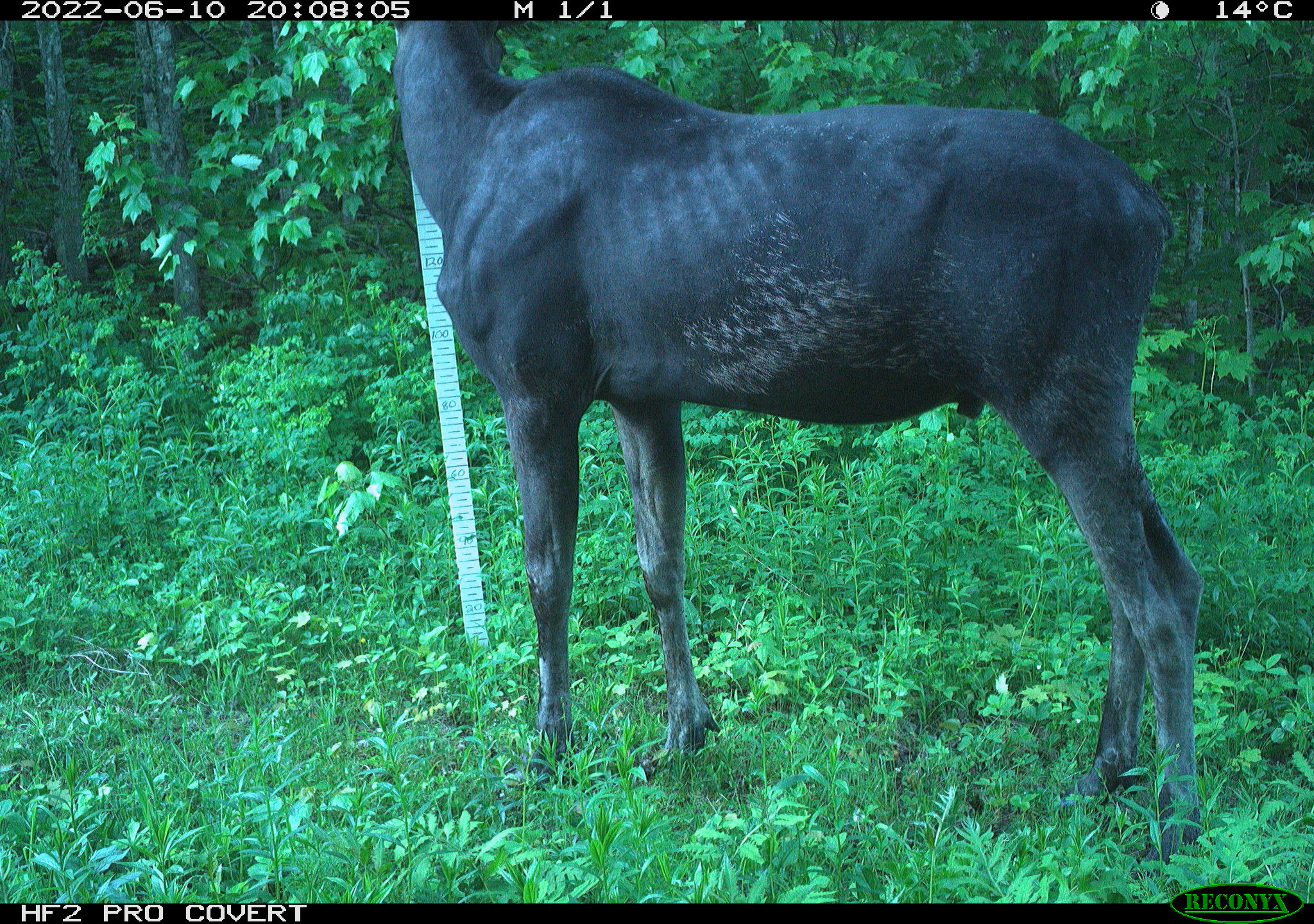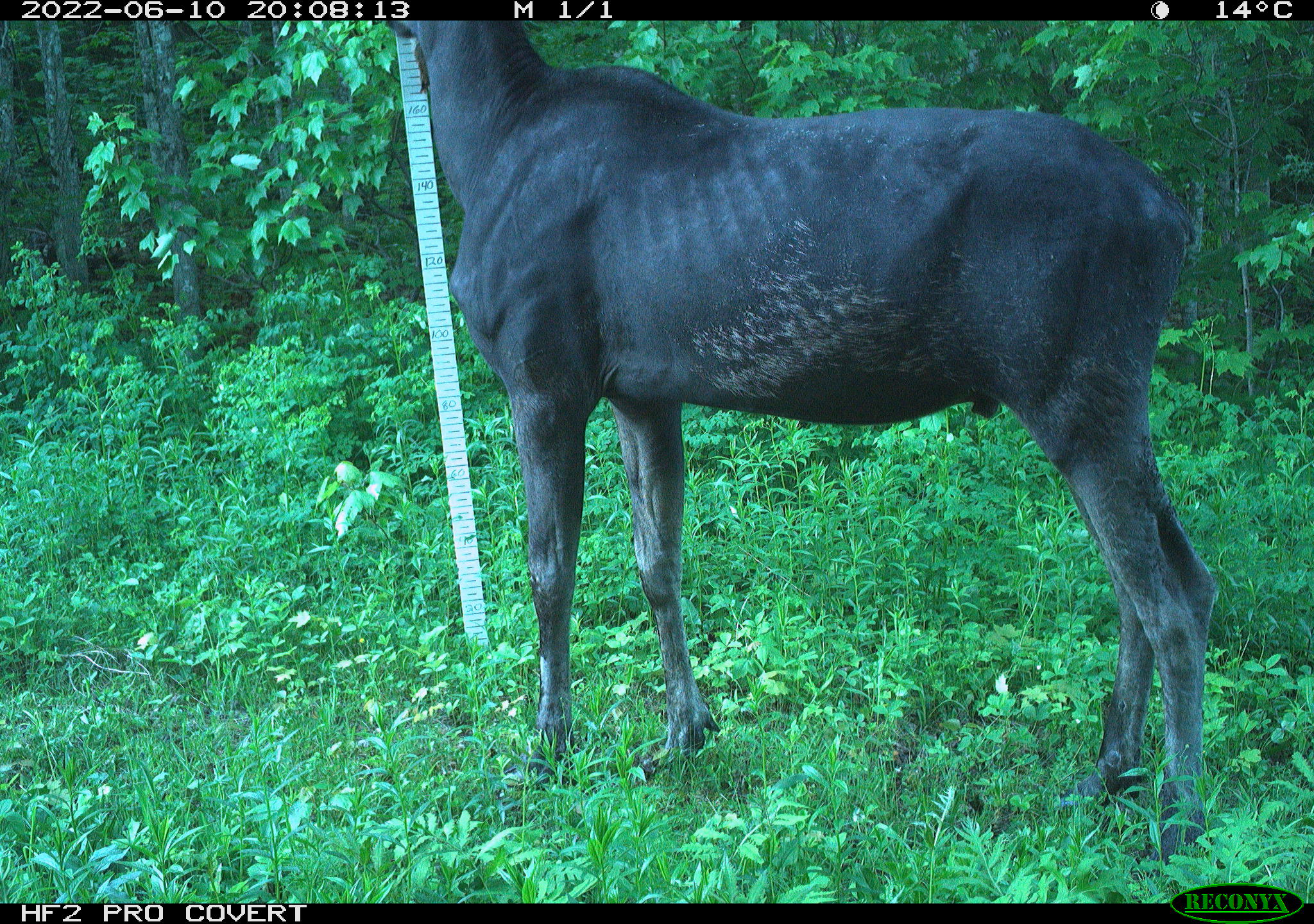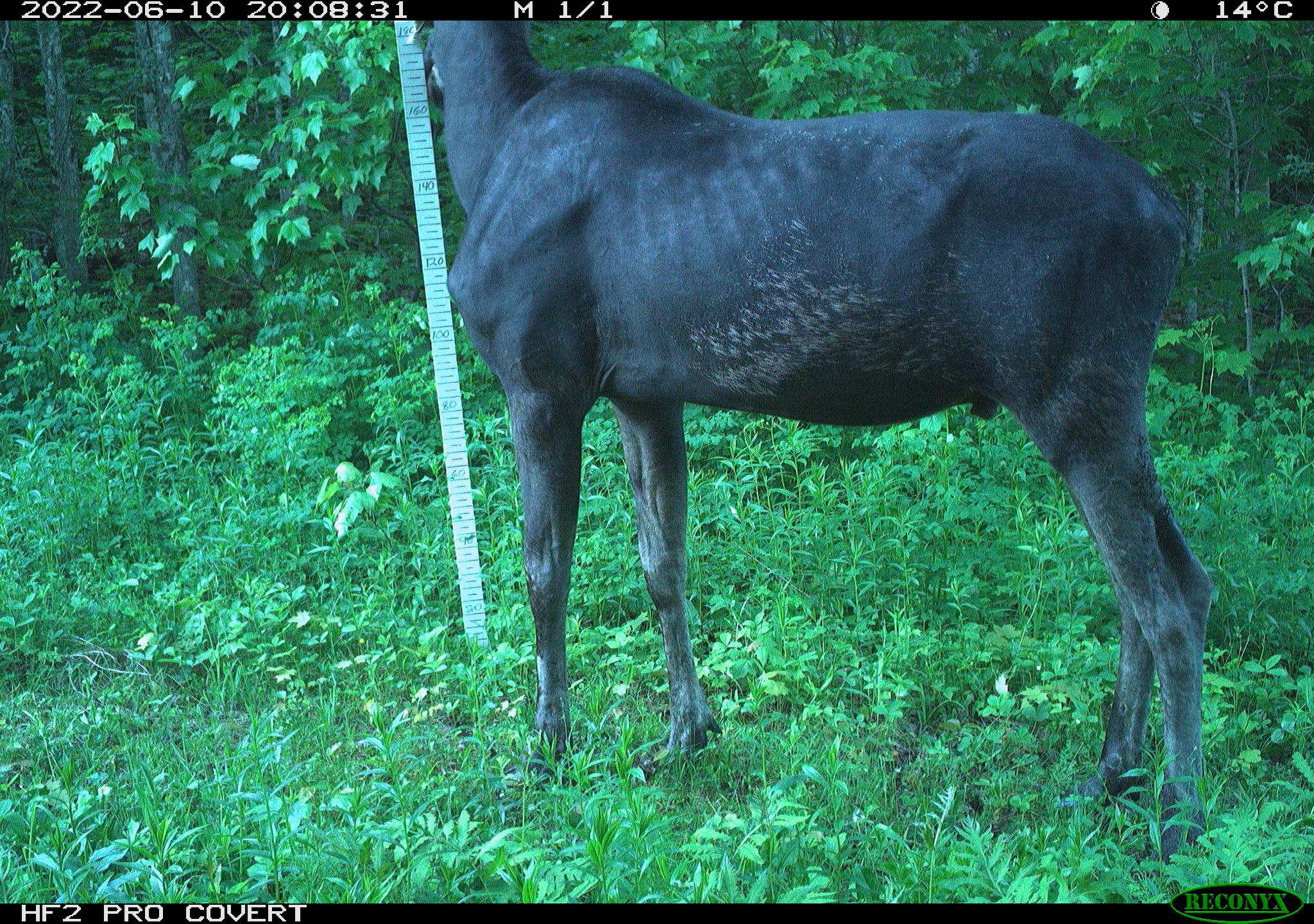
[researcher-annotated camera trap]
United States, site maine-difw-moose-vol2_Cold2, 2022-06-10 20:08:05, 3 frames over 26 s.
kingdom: Animalia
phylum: Chordata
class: Mammalia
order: Artiodactyla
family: Cervidae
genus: Alces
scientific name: Alces alces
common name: moose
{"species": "moose (Alces alces)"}